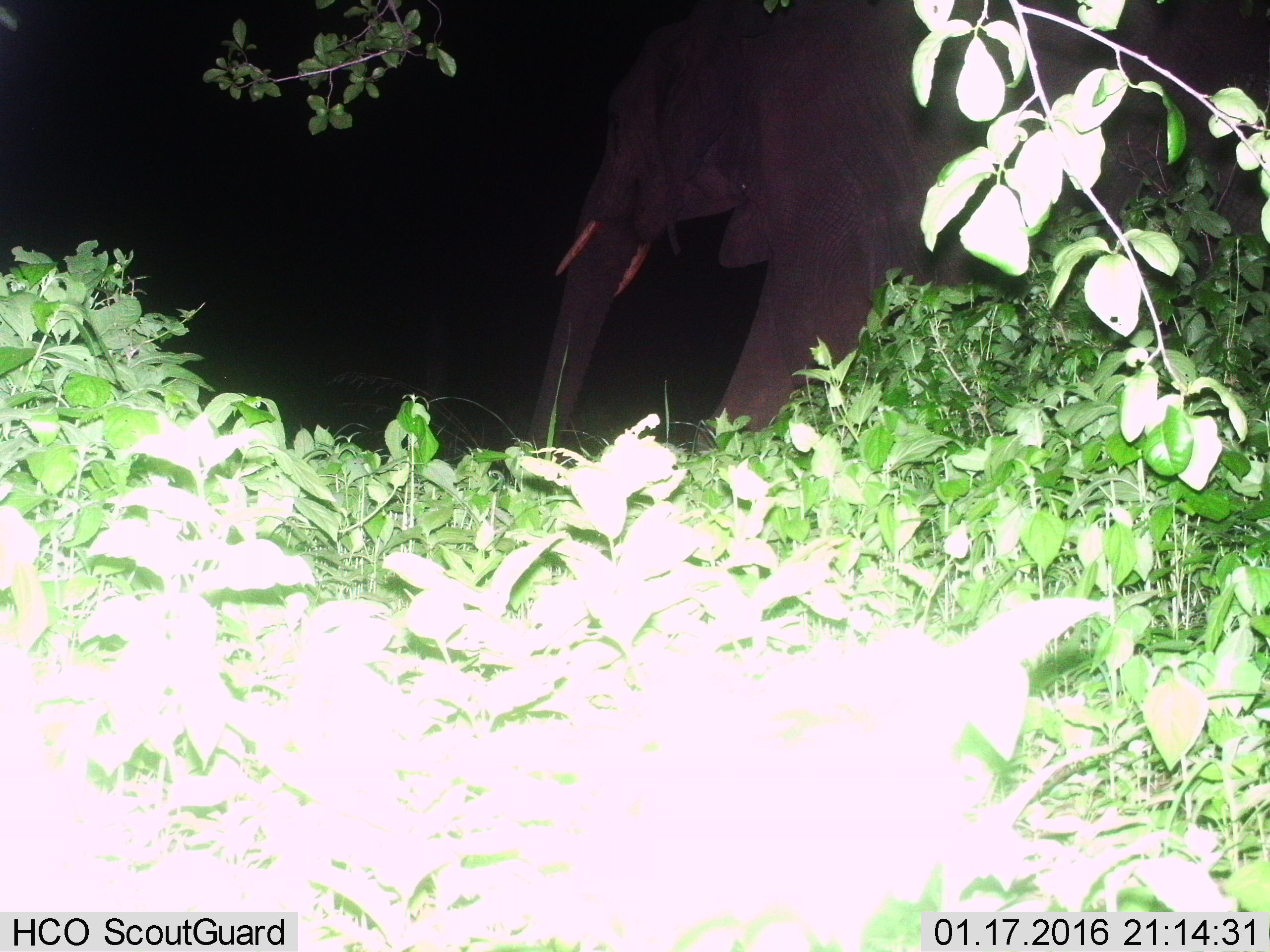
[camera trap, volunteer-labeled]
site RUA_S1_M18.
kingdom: Animalia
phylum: Chordata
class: Mammalia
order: Proboscidea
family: Elephantidae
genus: Loxodonta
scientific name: Loxodonta africana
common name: african bush elephant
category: elephant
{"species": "elephant (african bush elephant) (Loxodonta africana)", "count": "1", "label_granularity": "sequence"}